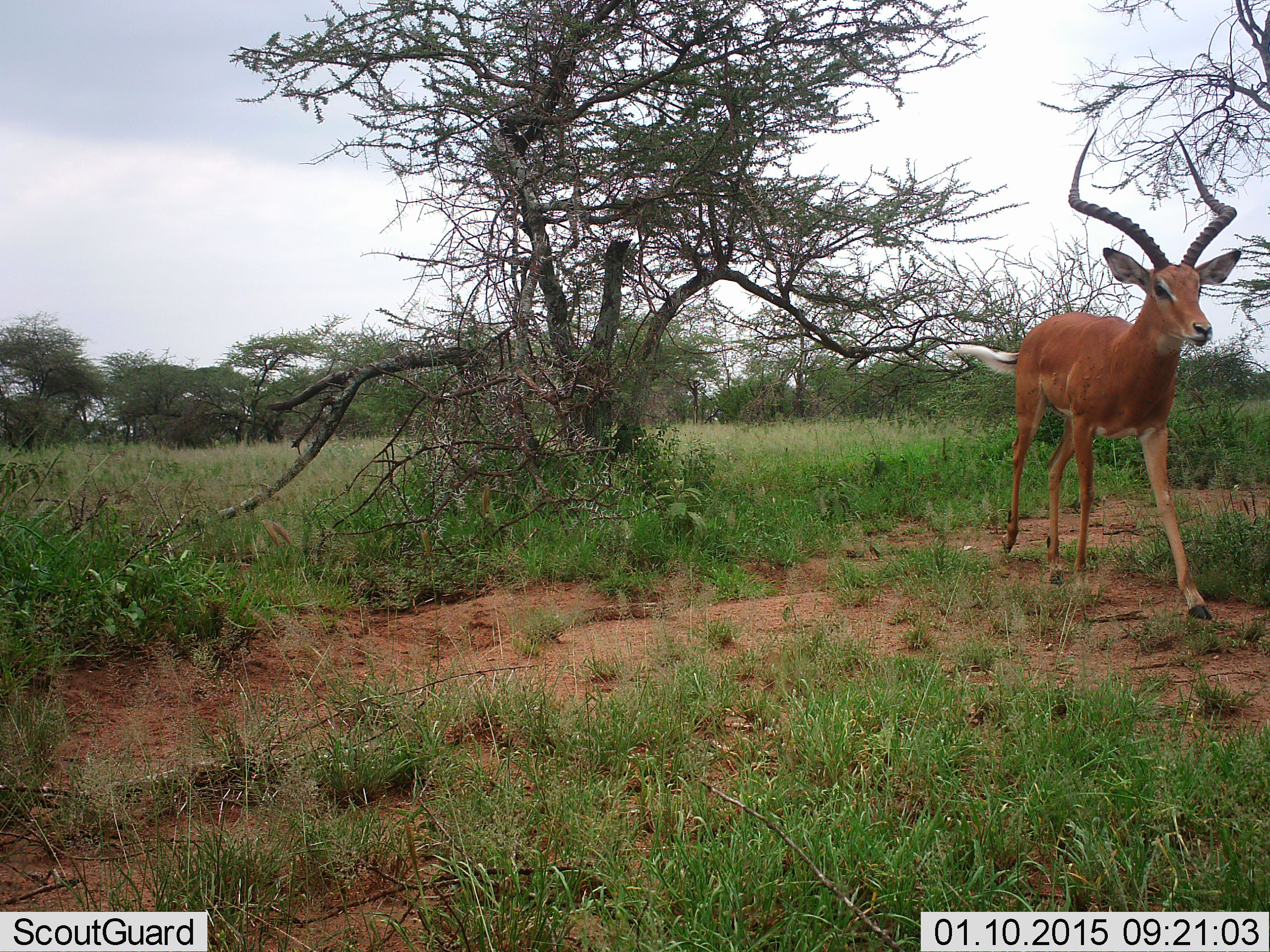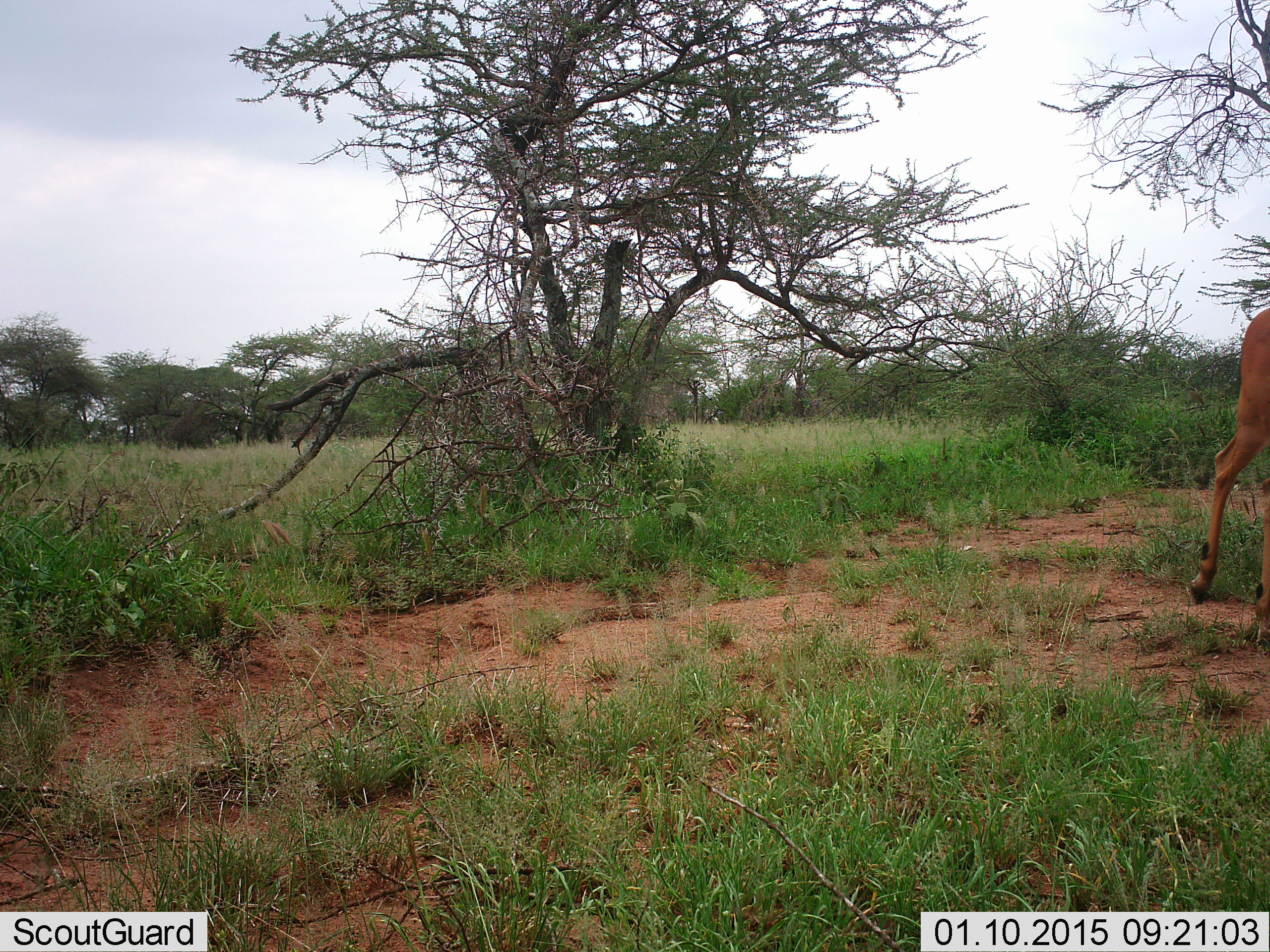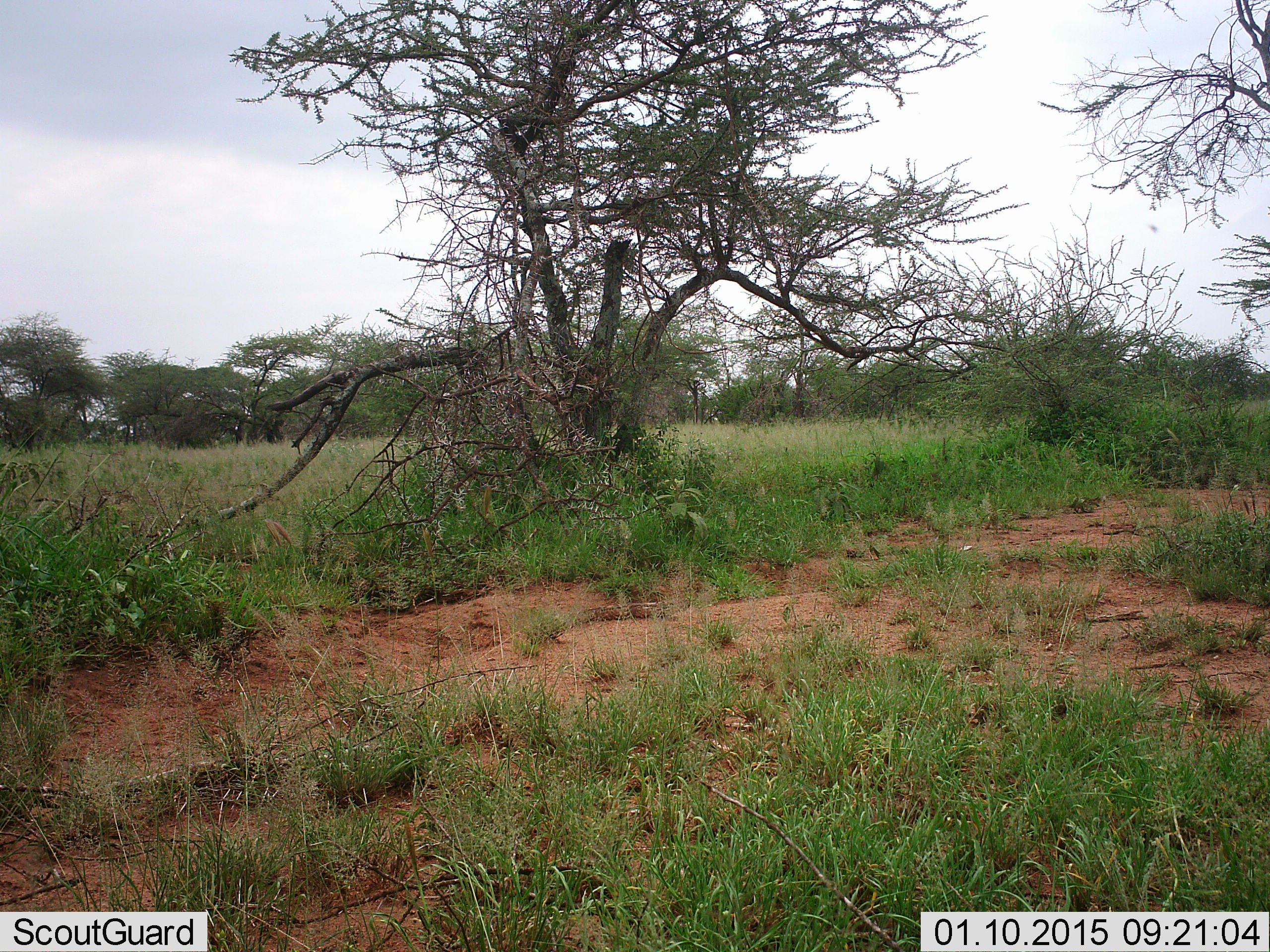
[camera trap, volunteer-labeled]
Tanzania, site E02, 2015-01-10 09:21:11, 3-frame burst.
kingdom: Animalia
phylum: Chordata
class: Mammalia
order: Artiodactyla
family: Bovidae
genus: Aepyceros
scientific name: Aepyceros melampus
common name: impala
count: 1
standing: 10%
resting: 0%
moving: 90%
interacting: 0%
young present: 0%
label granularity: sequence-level